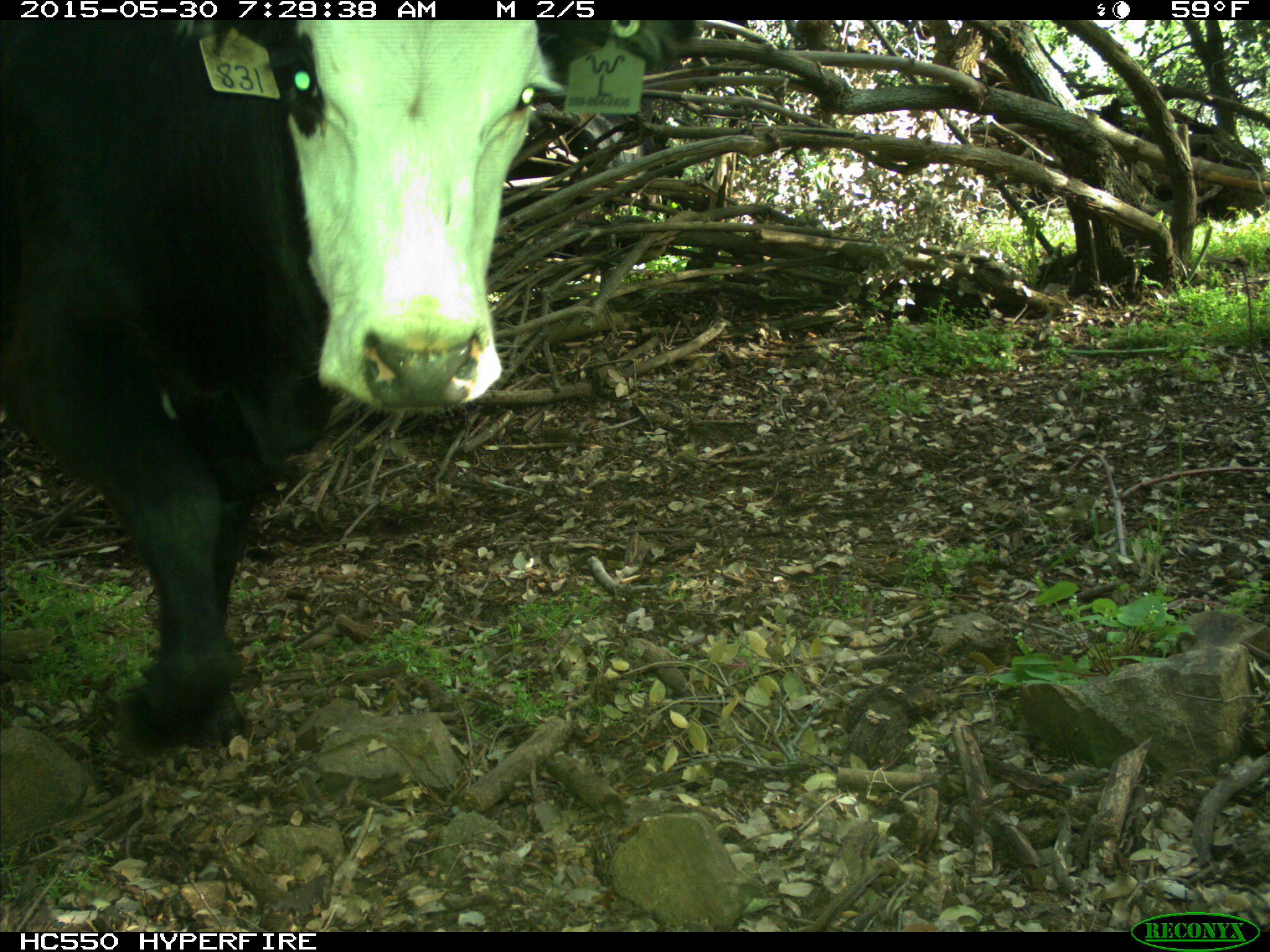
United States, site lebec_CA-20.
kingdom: Animalia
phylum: Chordata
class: Mammalia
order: Artiodactyla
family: Bovidae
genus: Bos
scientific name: Bos taurus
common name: domestic cow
Bos taurus (domestic cow).